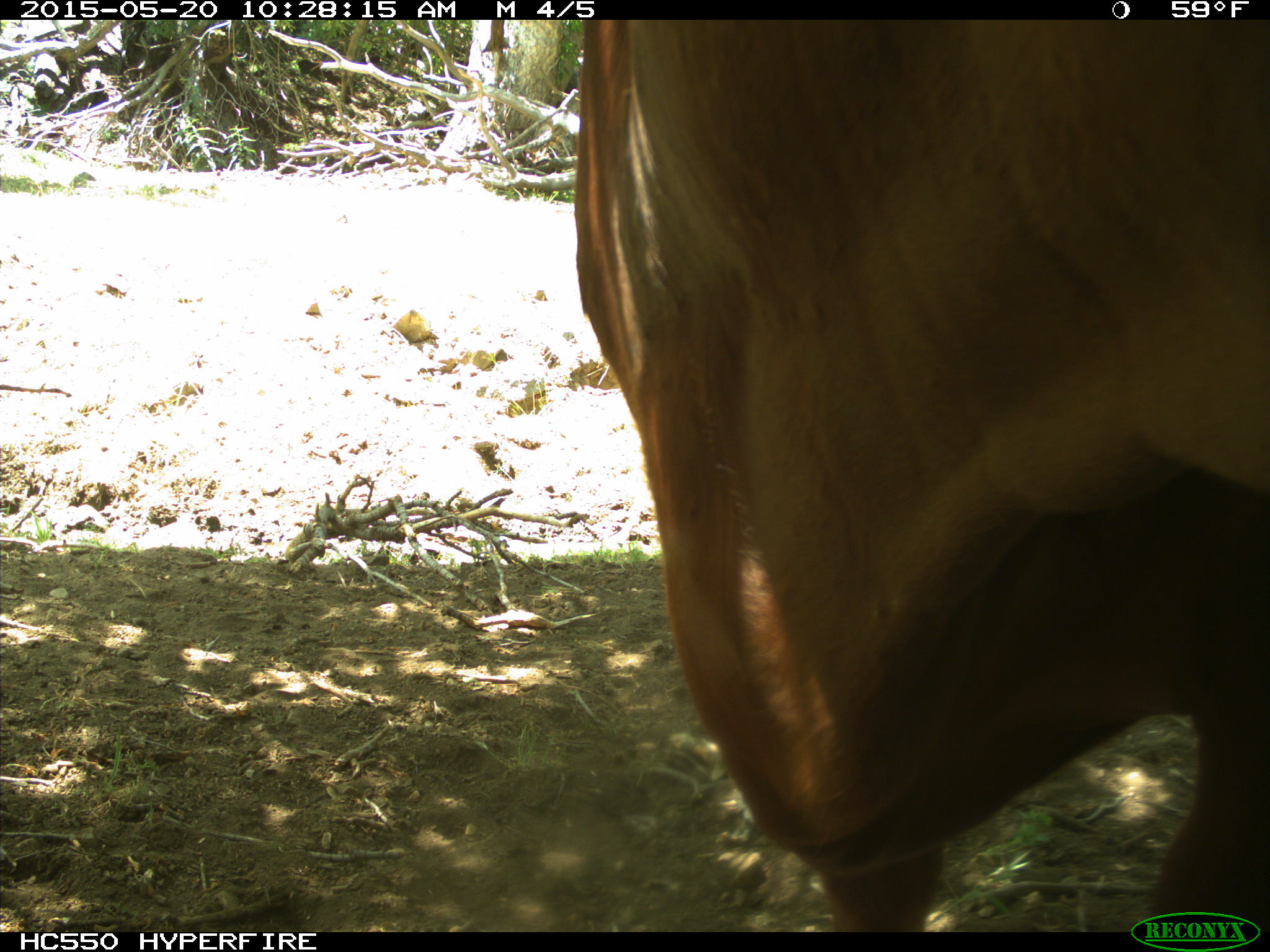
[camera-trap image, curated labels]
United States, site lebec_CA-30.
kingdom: Animalia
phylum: Chordata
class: Mammalia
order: Artiodactyla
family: Bovidae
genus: Bos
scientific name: Bos taurus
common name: domestic cow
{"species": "Bos taurus (domestic cow)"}